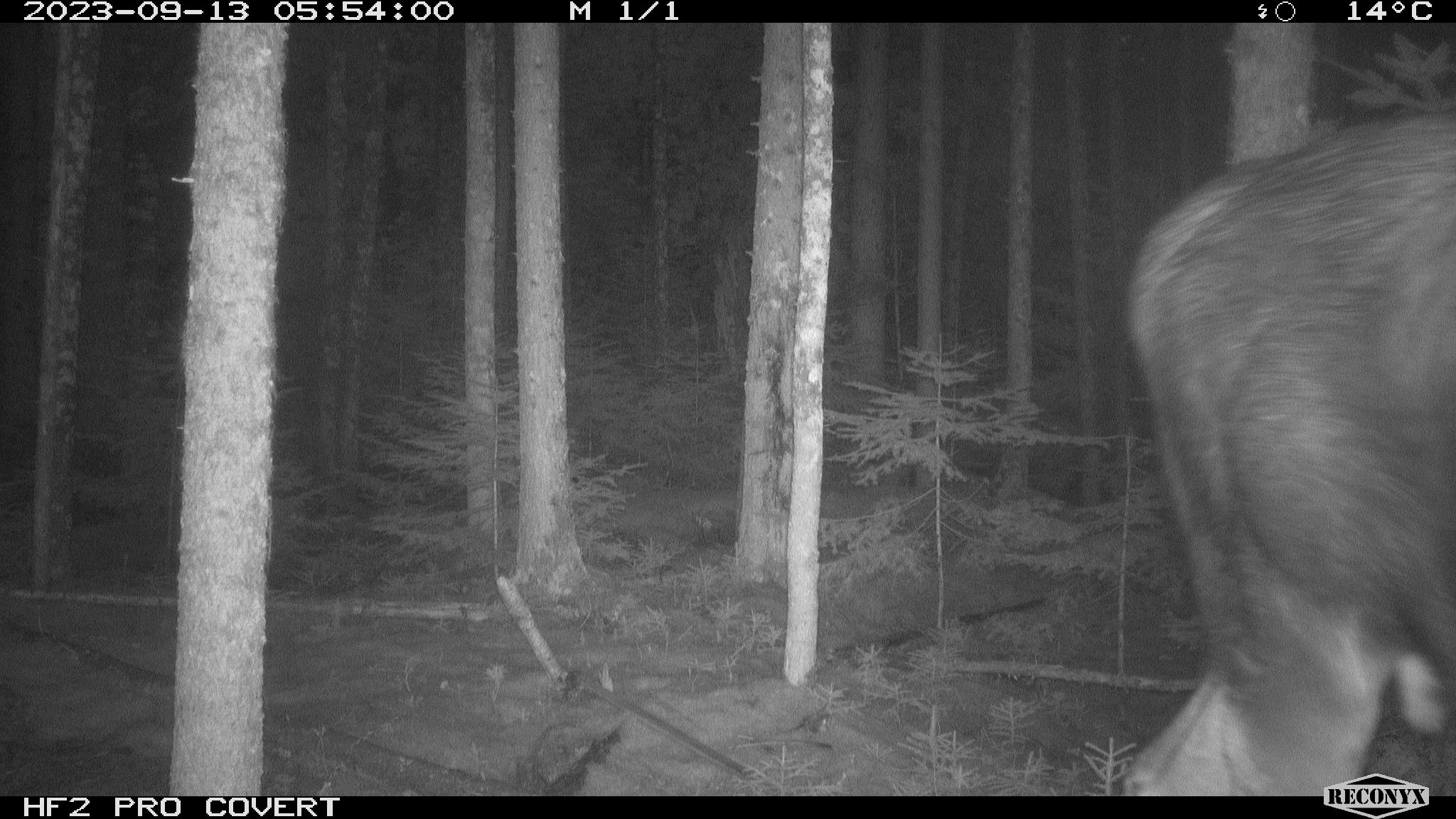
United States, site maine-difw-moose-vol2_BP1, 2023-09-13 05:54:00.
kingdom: Animalia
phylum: Chordata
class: Mammalia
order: Artiodactyla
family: Cervidae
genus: Alces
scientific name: Alces alces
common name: moose